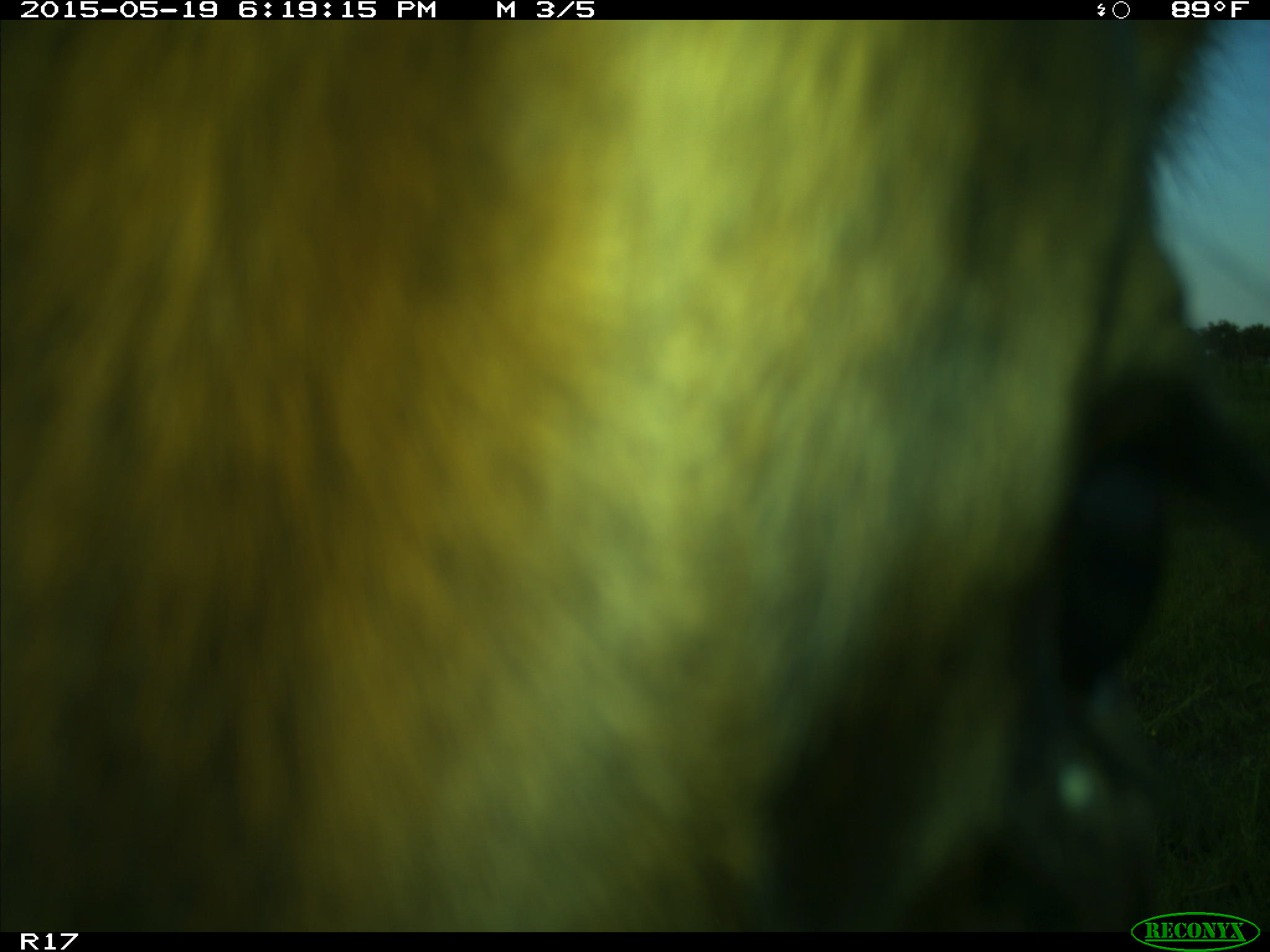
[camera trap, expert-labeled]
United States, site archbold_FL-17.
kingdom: Animalia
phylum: Chordata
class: Mammalia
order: Artiodactyla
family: Bovidae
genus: Bos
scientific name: Bos taurus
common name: domestic cow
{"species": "Bos taurus (domestic cow)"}